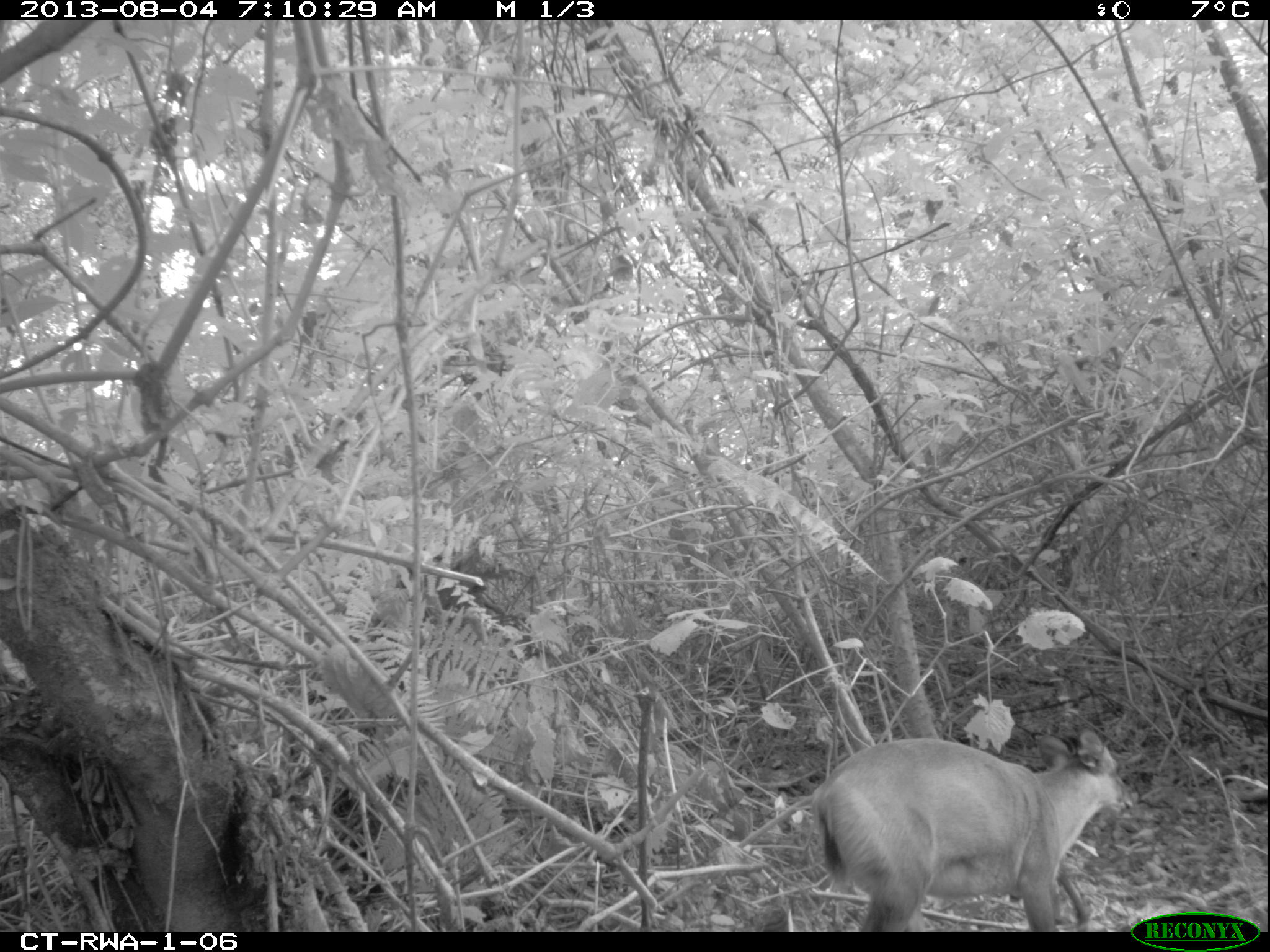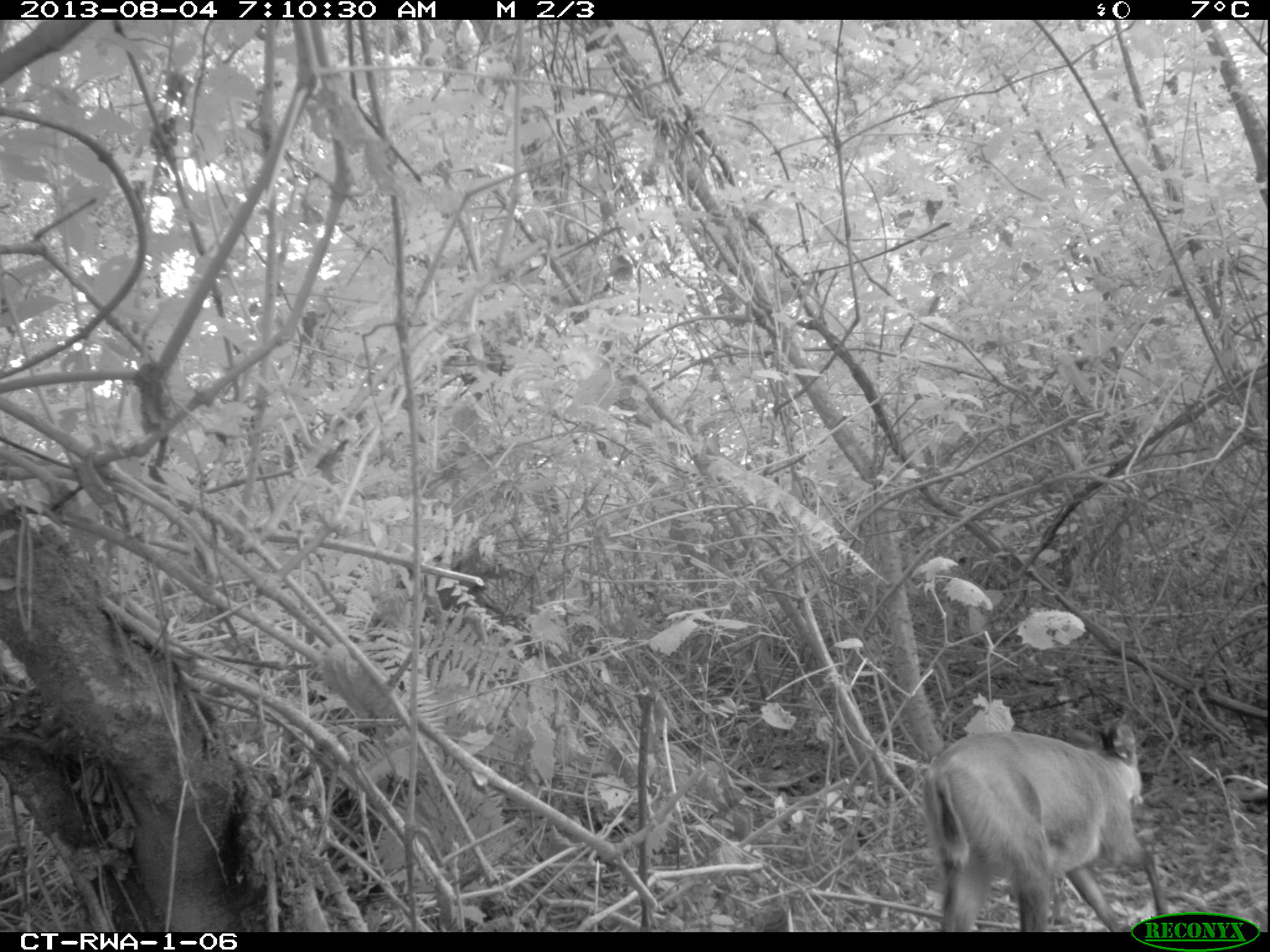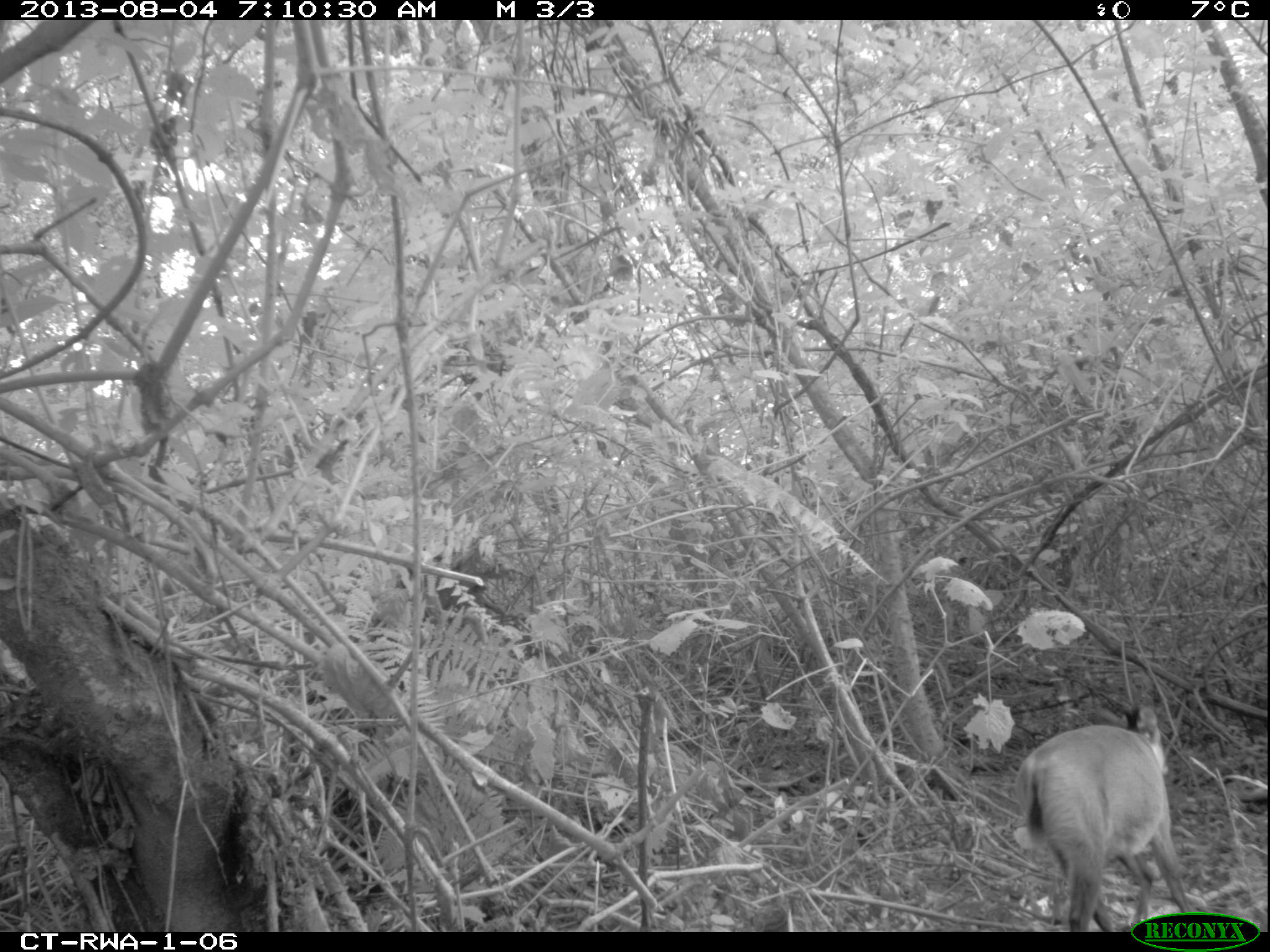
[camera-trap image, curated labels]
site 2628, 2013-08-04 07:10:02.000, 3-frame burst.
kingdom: Animalia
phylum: Chordata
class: Mammalia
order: Artiodactyla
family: Bovidae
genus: Cephalophus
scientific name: Cephalophus nigrifrons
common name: black-fronted duiker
Cephalophus nigrifrons (black-fronted duiker), count 1.